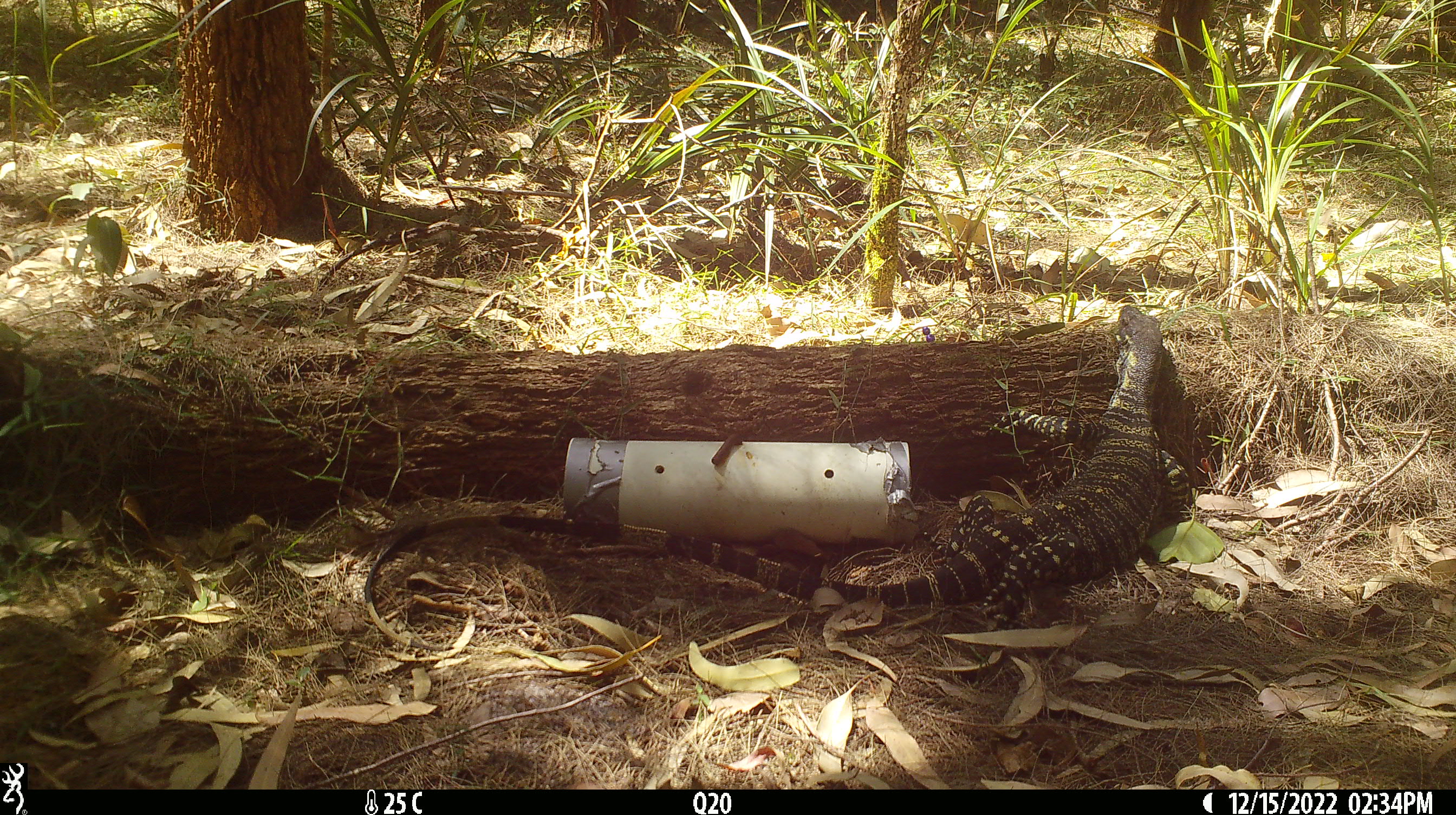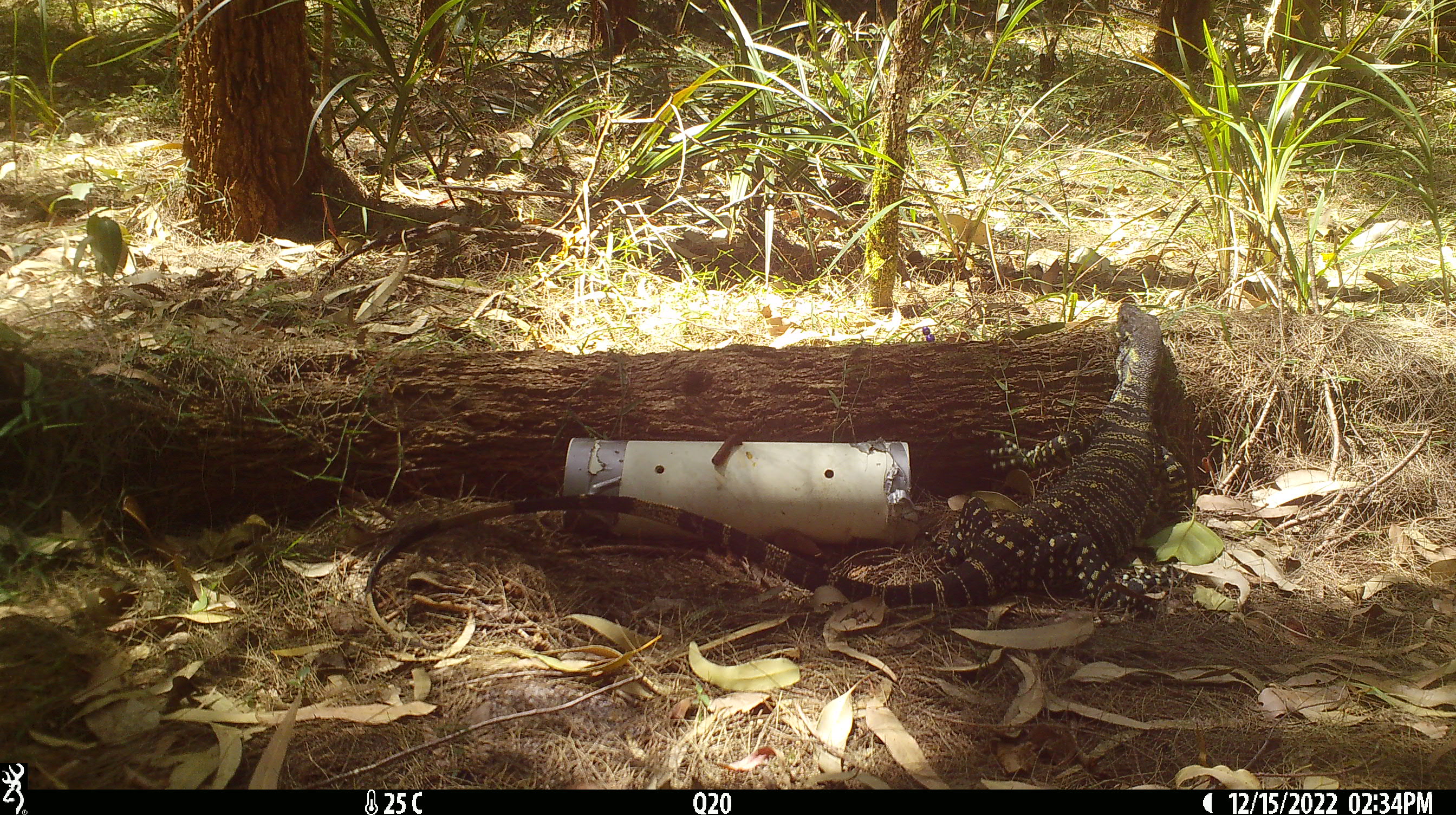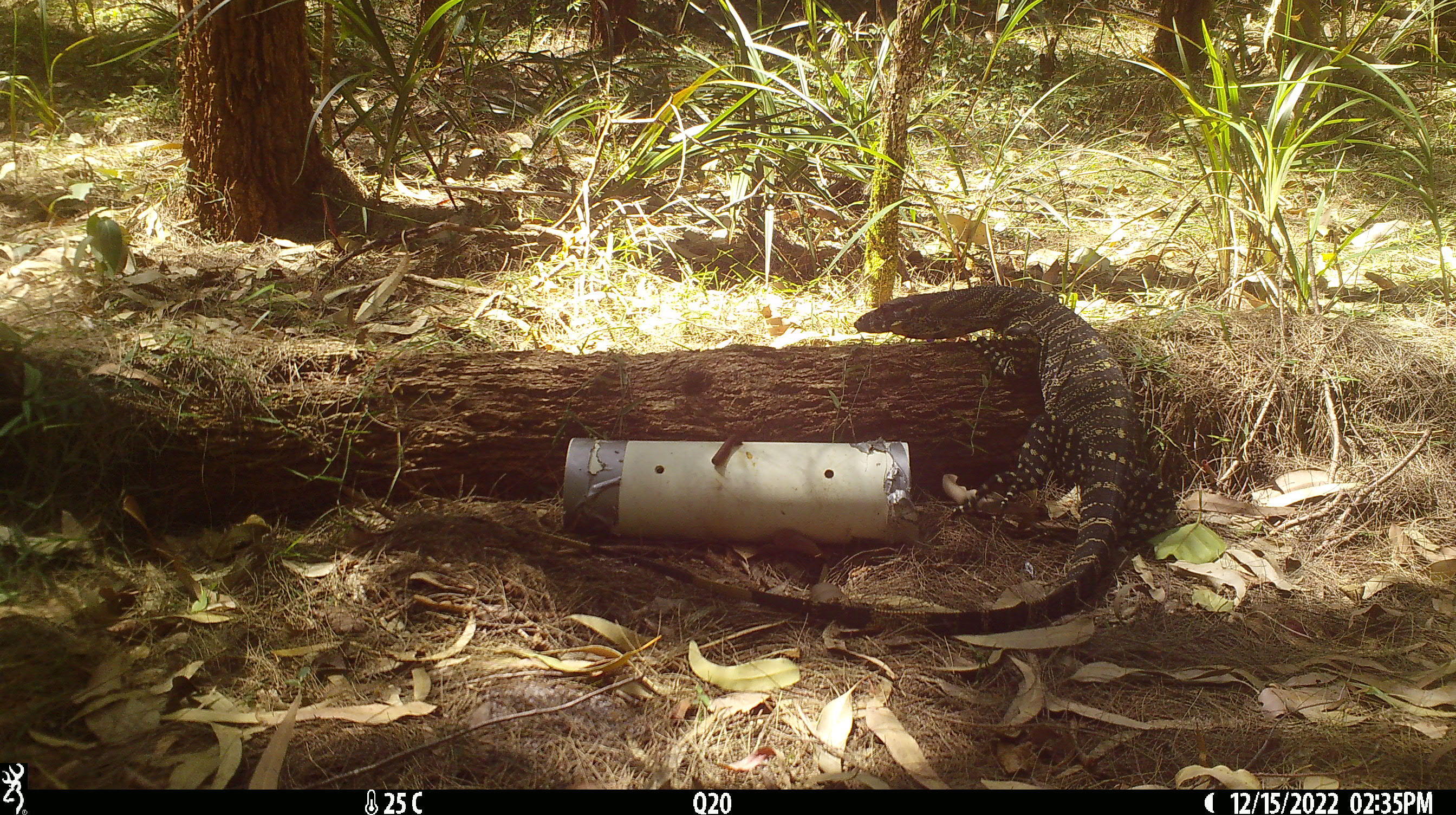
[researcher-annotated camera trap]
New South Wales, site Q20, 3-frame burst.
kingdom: Animalia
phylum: Chordata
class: Reptilia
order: Squamata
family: Varanidae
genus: Varanus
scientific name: Varanus varius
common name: lace monitor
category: goanna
Goanna (lace monitor) (Varanus varius).